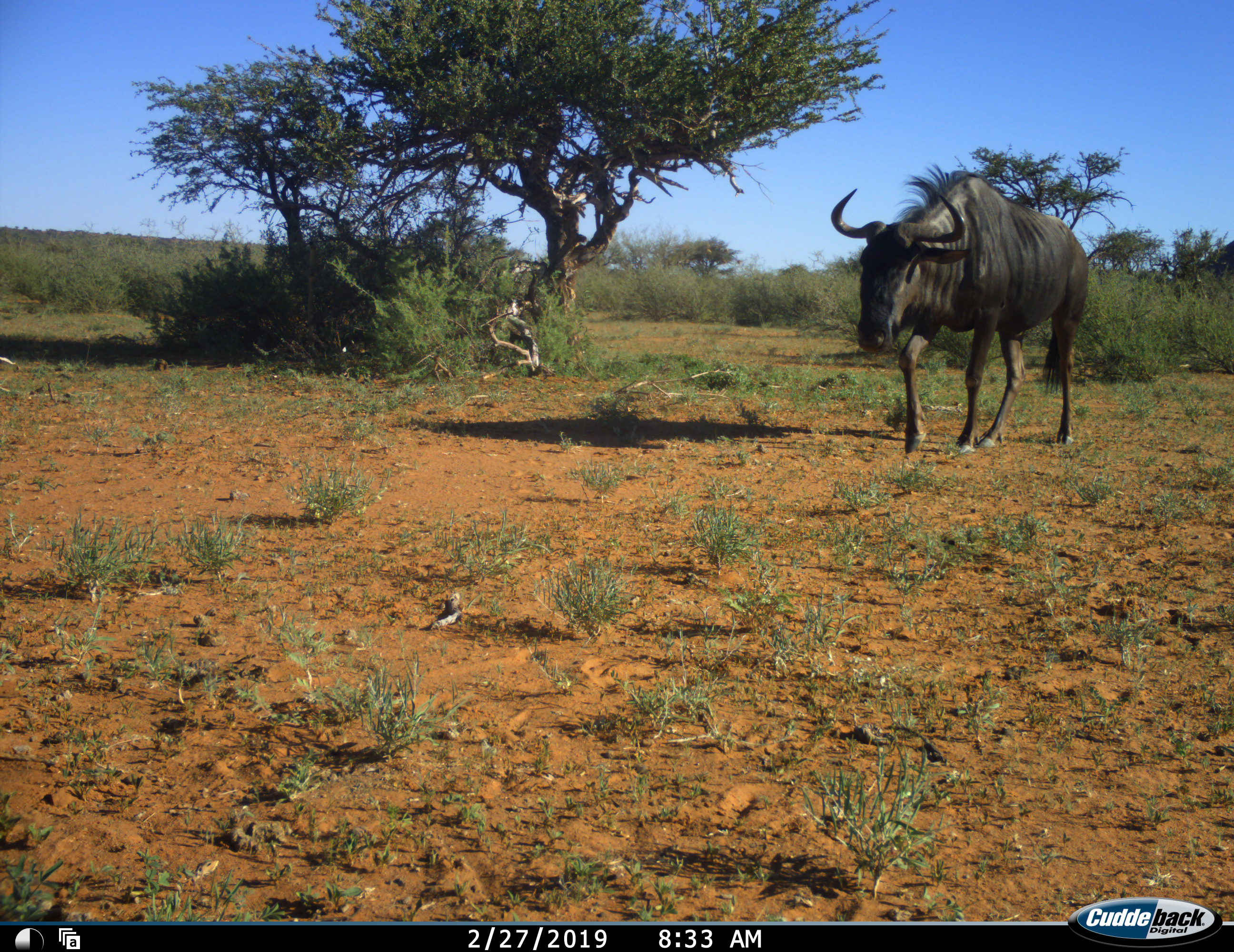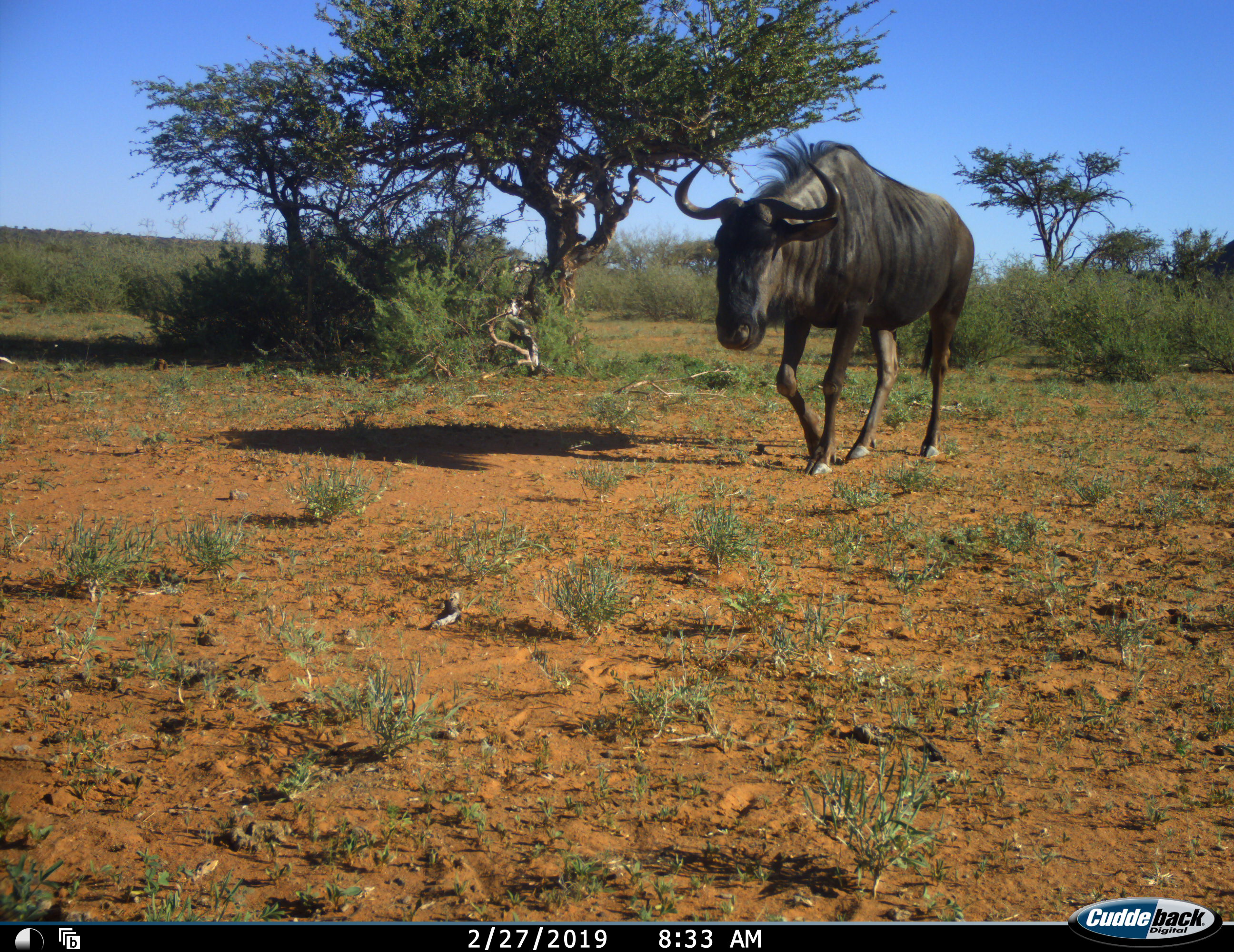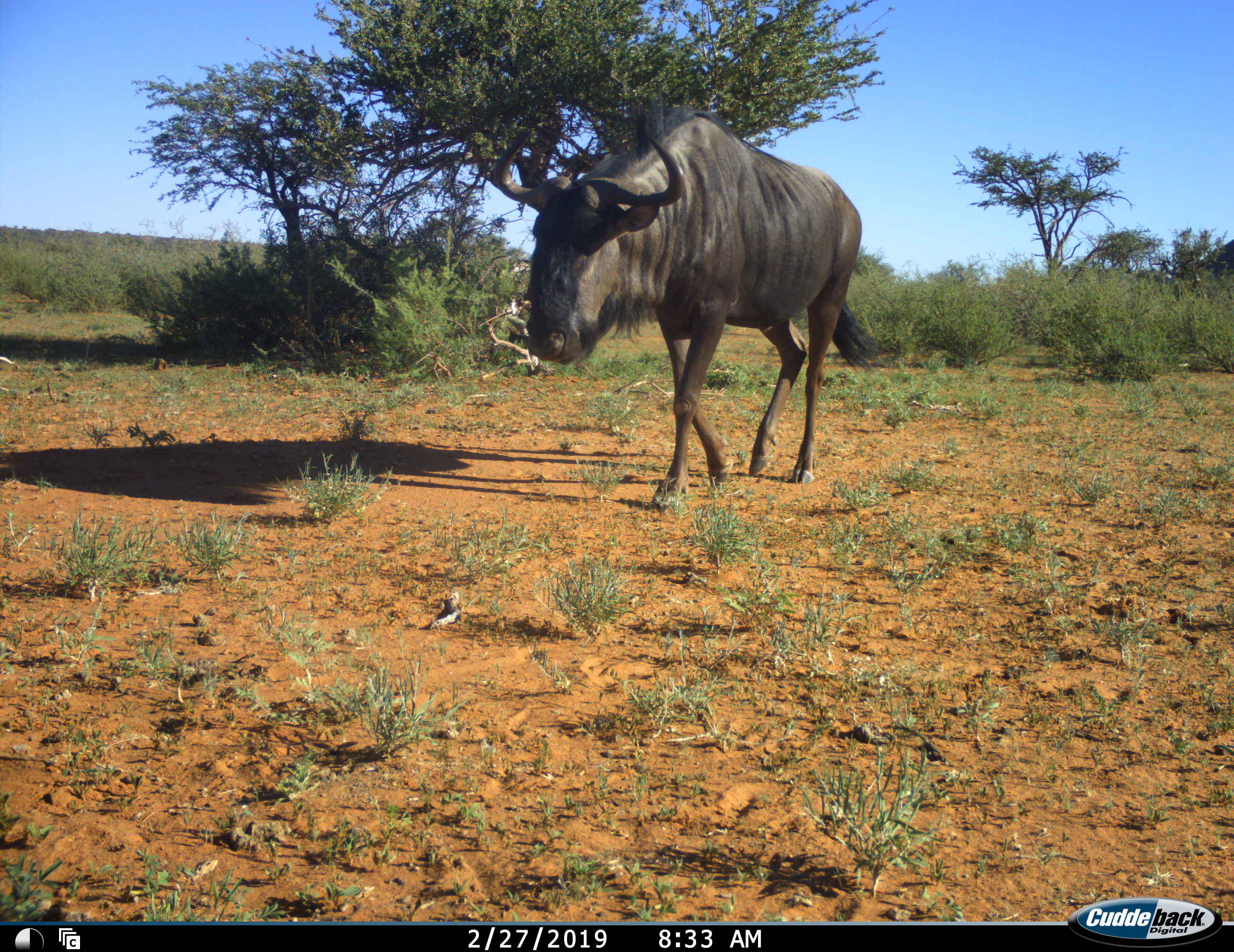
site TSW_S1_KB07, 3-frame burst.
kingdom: Animalia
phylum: Chordata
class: Mammalia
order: Artiodactyla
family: Bovidae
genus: Connochaetes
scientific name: Connochaetes taurinus taurinus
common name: blue wildebeest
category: wildebeestblue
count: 1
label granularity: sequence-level